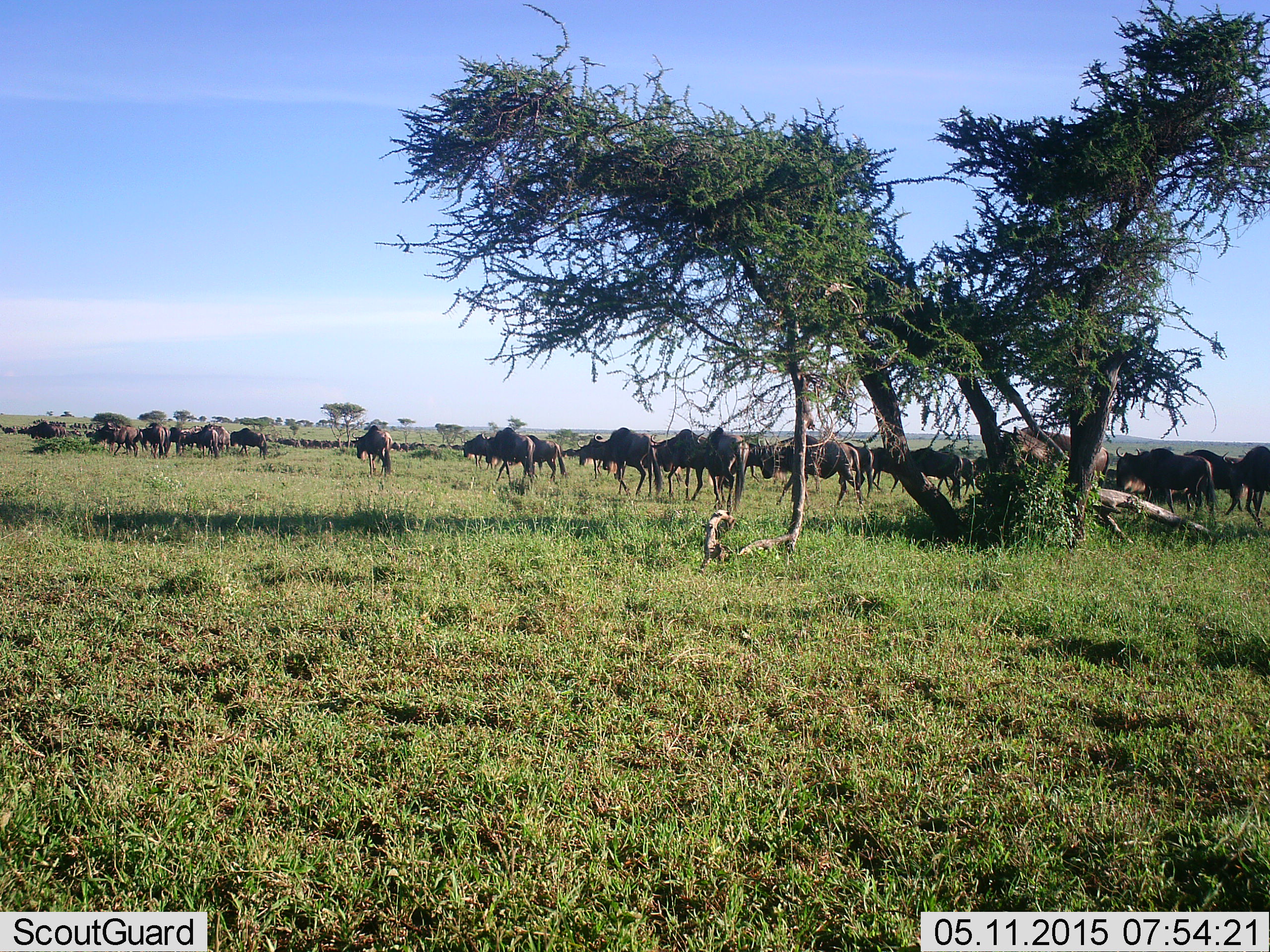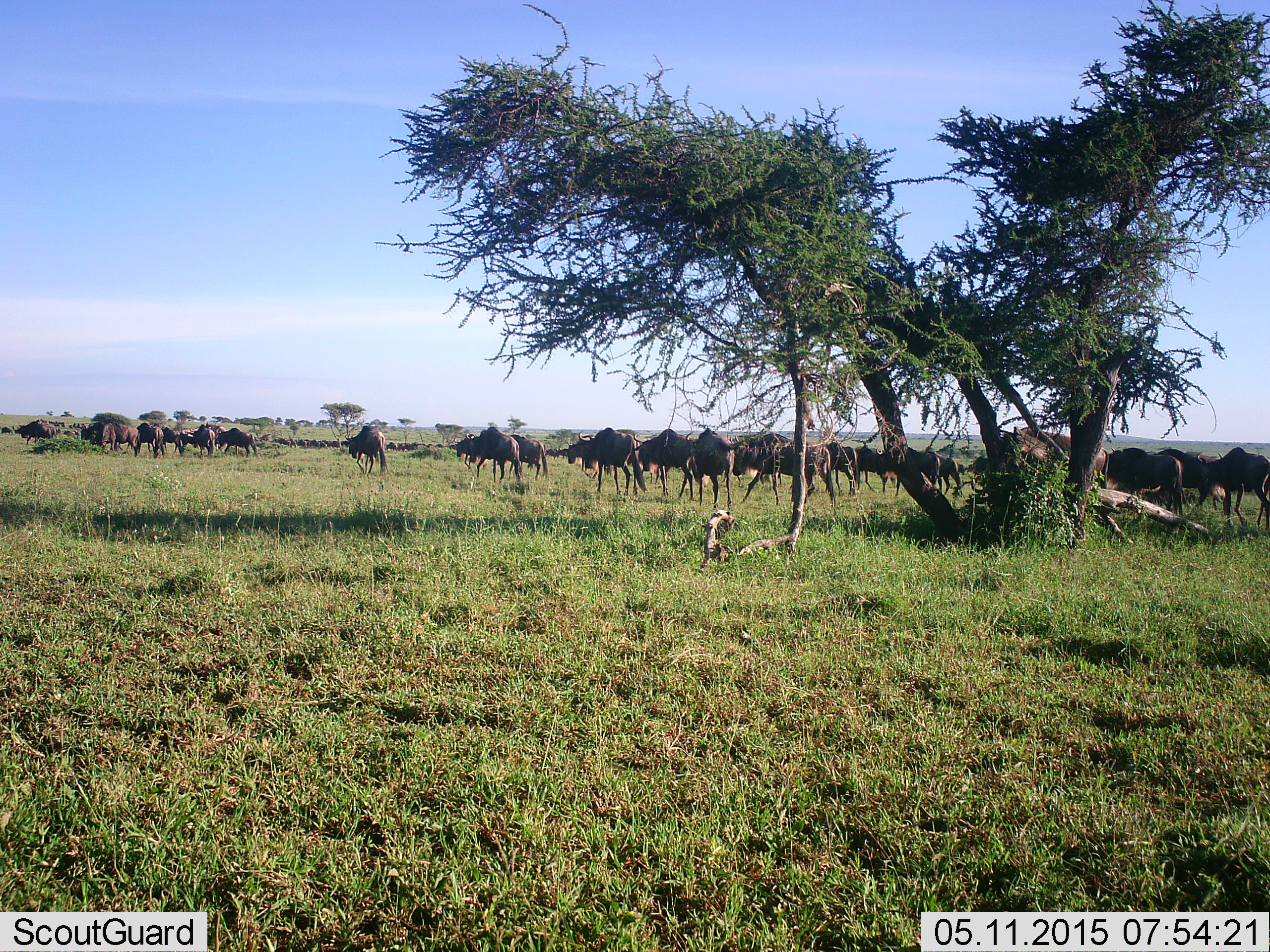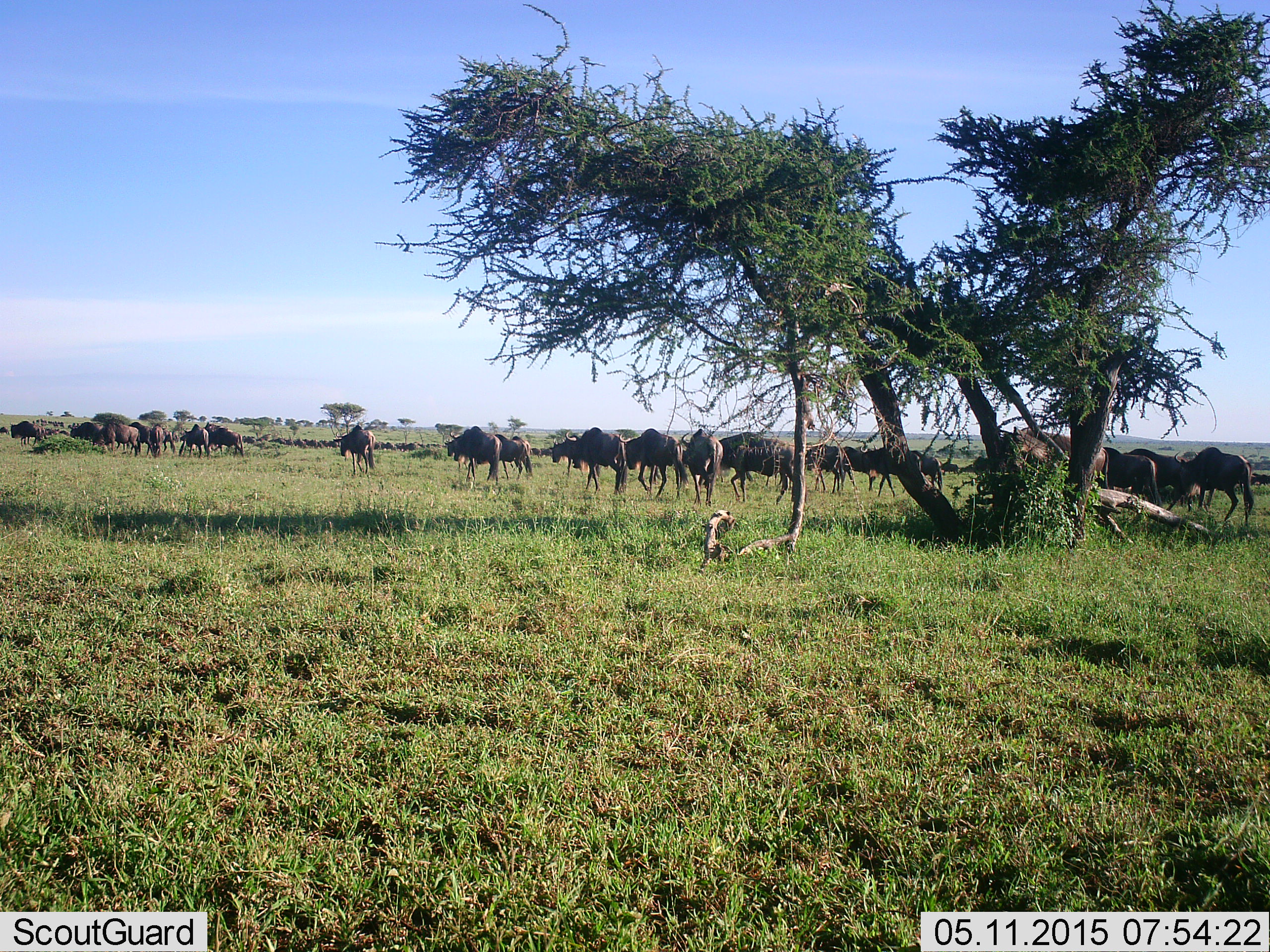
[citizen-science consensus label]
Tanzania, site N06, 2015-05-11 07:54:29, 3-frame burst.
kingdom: Animalia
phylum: Chordata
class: Mammalia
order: Artiodactyla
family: Bovidae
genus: Connochaetes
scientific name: Connochaetes taurinus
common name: blue wildebeest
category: wildebeest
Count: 11-50.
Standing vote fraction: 0%.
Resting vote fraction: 0%.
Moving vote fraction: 100%.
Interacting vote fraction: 0%.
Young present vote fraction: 0%.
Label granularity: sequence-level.